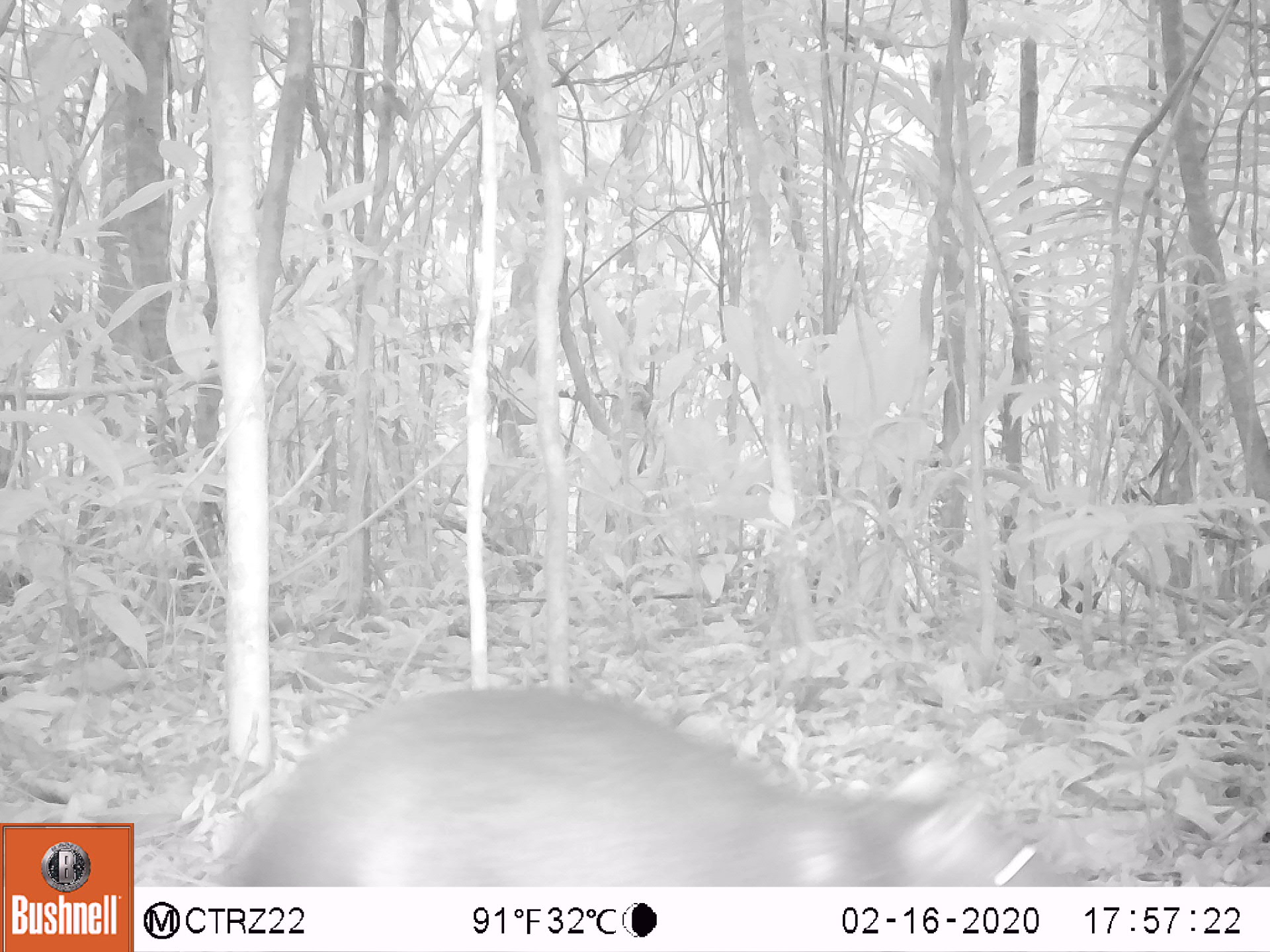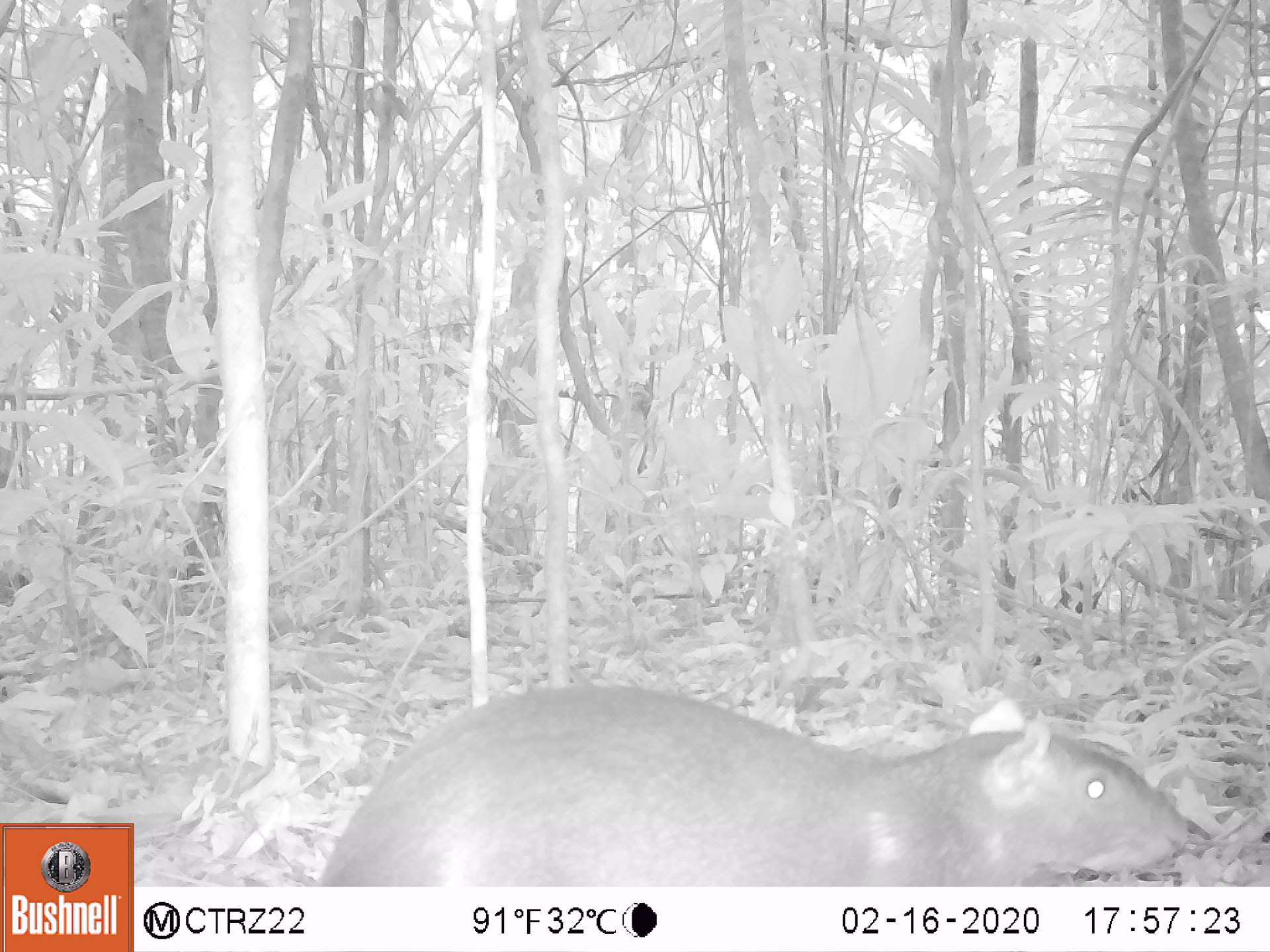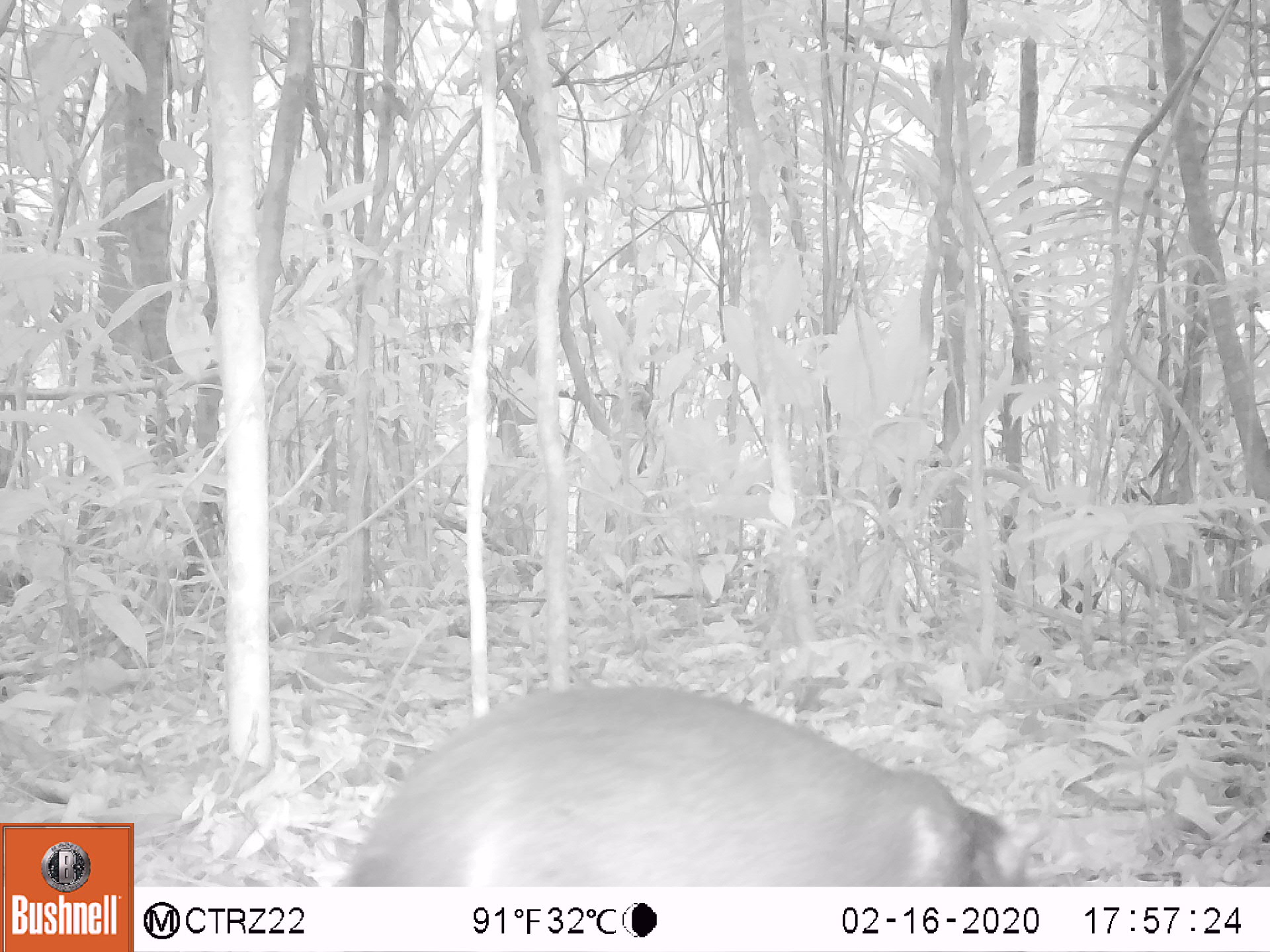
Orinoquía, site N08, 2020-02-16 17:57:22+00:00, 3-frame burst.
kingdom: Animalia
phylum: Chordata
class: Mammalia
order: Rodentia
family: Dasyproctidae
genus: Dasyprocta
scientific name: Dasyprocta fuliginosa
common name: black agouti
Black agouti (Dasyprocta fuliginosa).